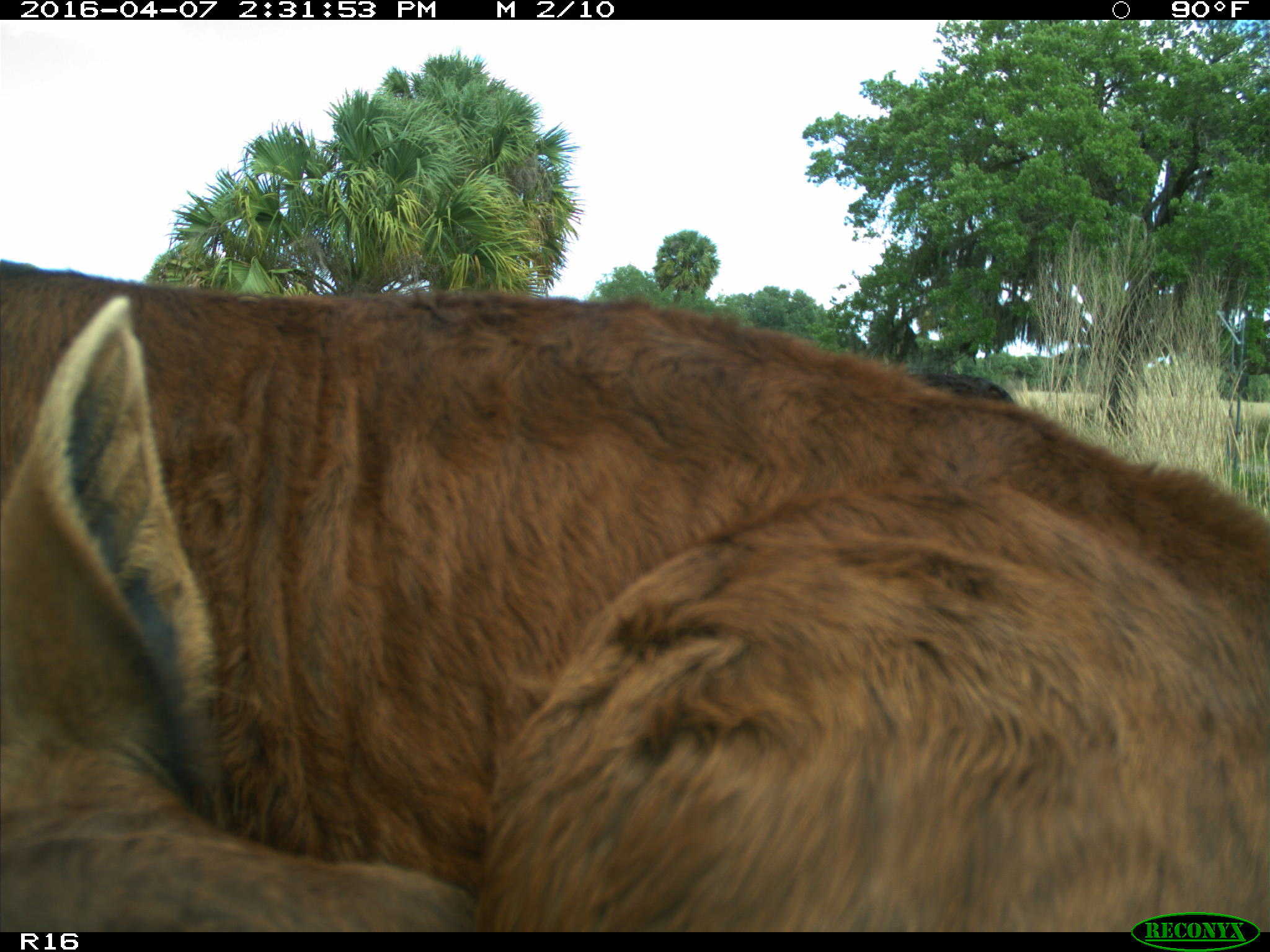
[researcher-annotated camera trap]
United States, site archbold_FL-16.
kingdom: Animalia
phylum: Chordata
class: Mammalia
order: Artiodactyla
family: Bovidae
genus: Bos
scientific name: Bos taurus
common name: domestic cow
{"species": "Bos taurus (domestic cow)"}